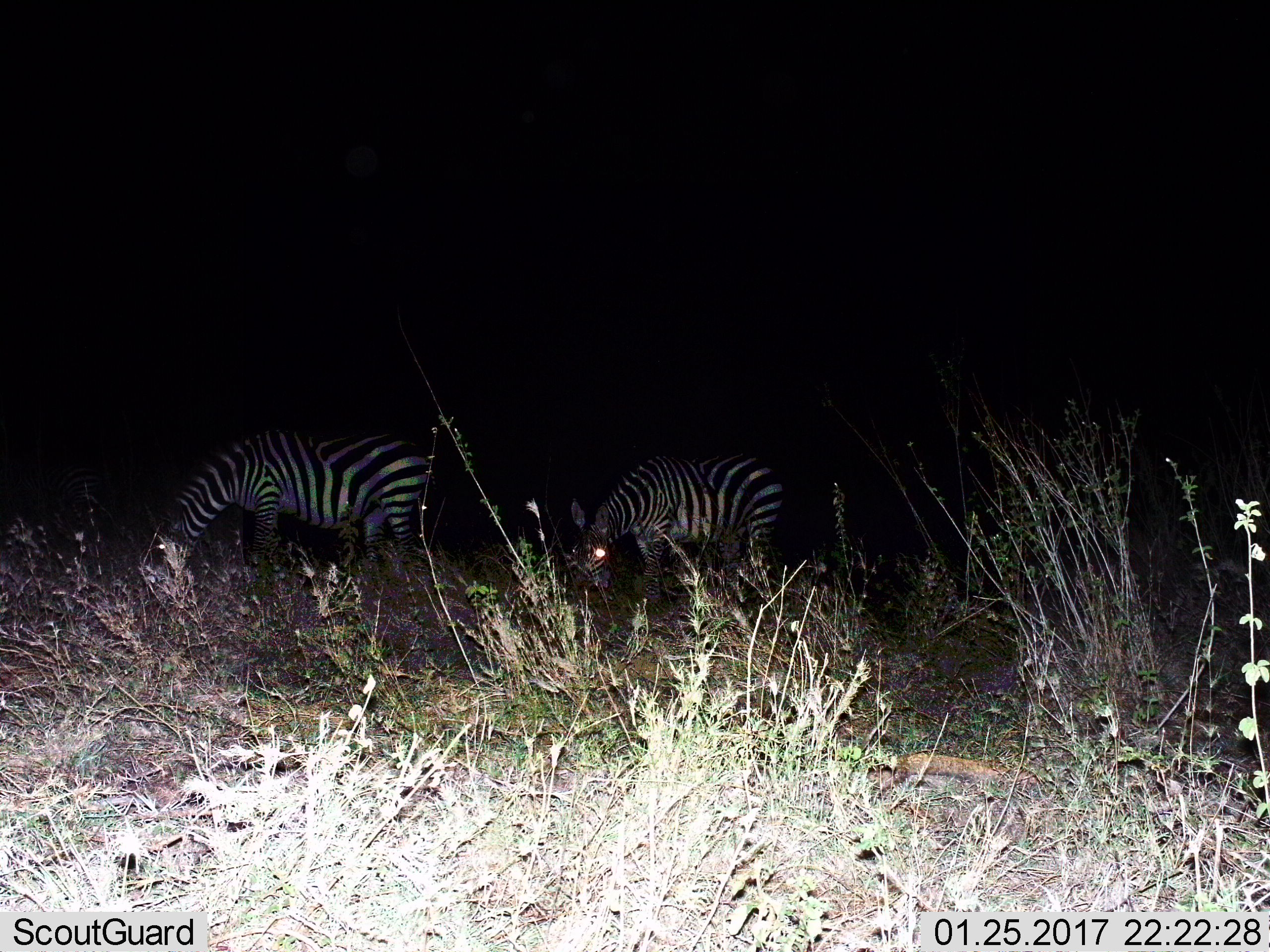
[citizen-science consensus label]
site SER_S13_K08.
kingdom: Animalia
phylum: Chordata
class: Mammalia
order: Perissodactyla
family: Equidae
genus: Equus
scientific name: Equus quagga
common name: plains zebra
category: zebraplains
Zebraplains (plains zebra) (Equus quagga), count 2. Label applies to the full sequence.